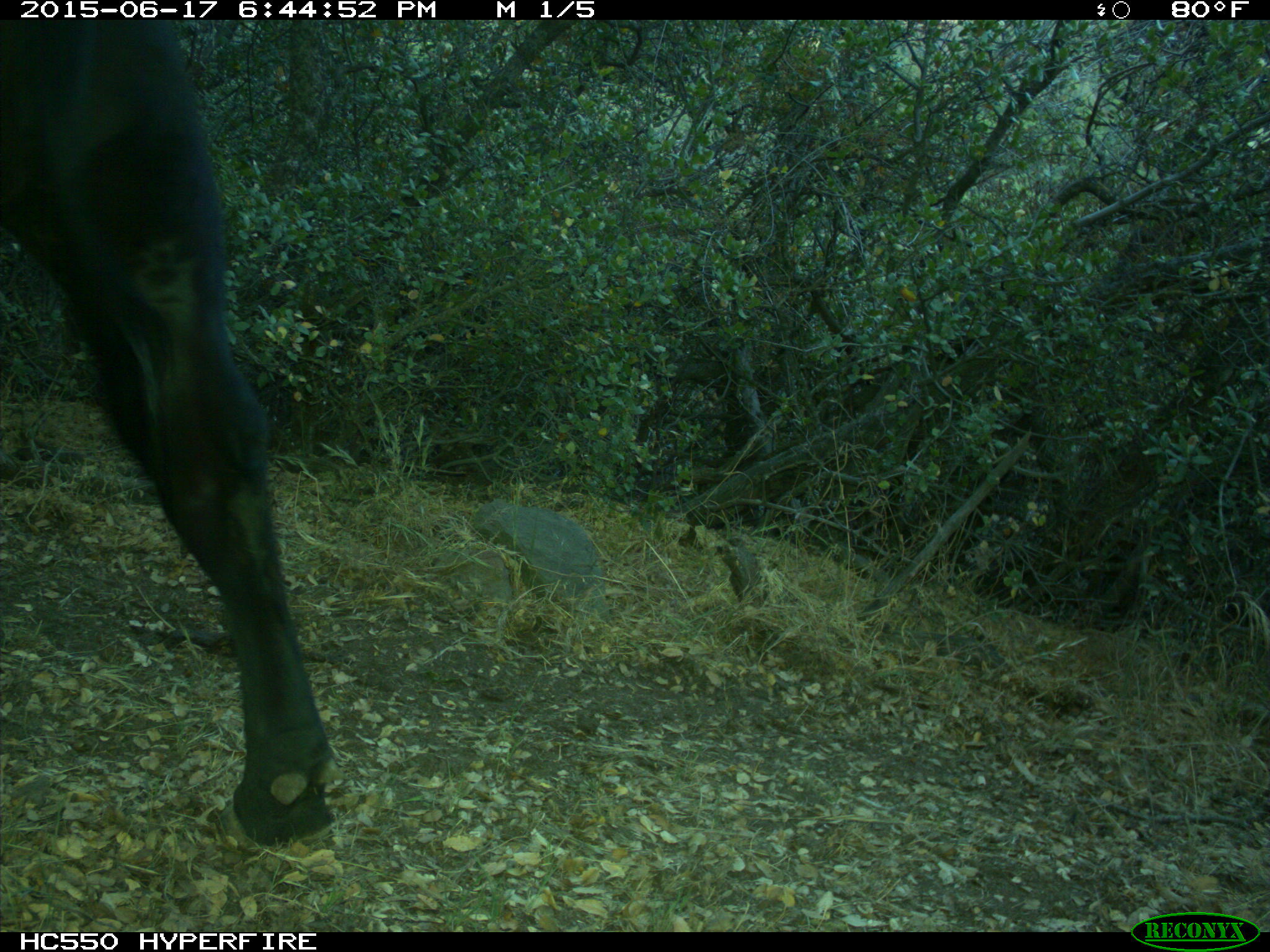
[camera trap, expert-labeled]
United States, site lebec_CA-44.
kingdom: Animalia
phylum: Chordata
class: Mammalia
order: Artiodactyla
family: Bovidae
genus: Bos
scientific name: Bos taurus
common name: domestic cow